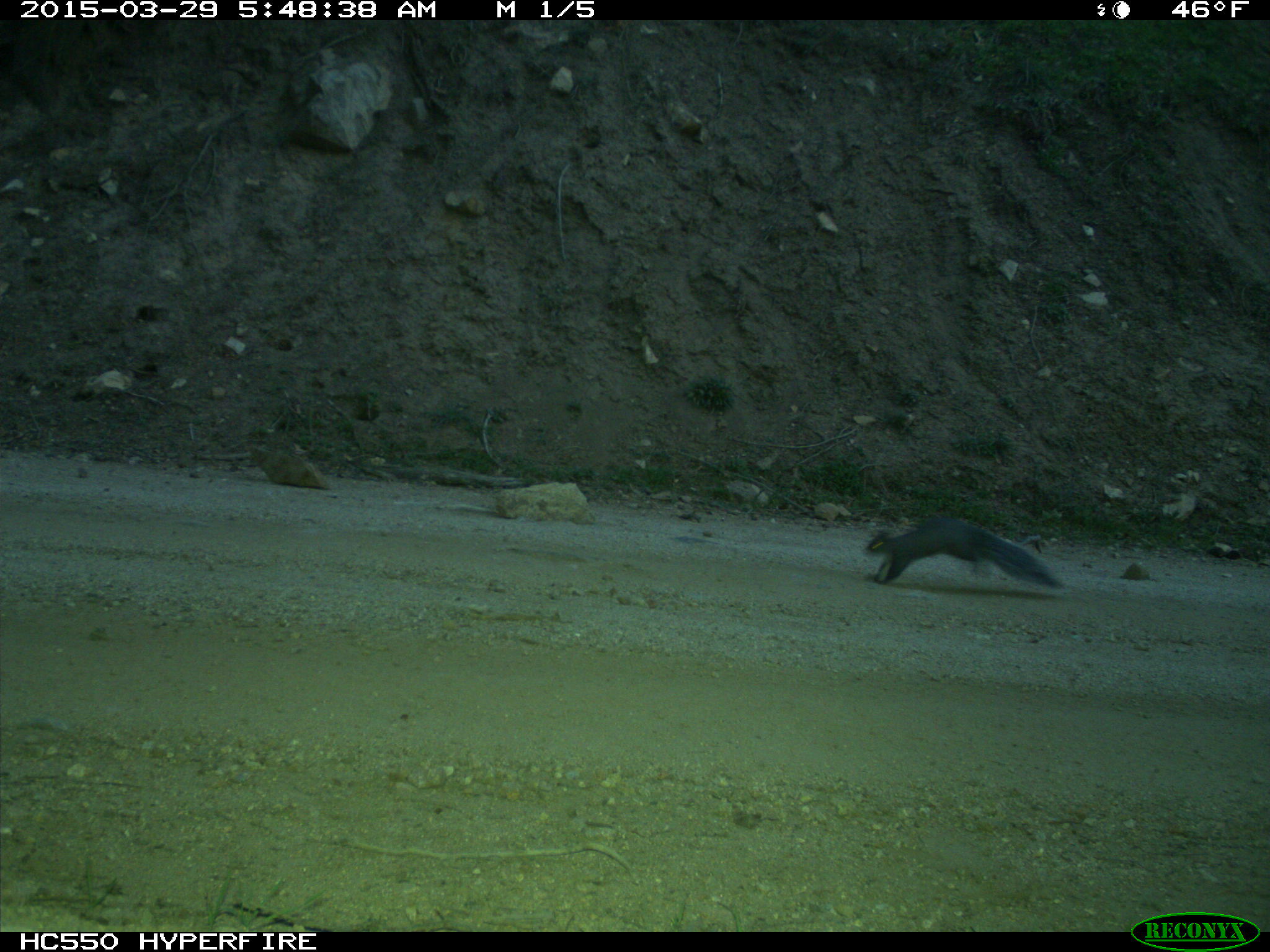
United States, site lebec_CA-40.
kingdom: Animalia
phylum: Chordata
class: Mammalia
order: Rodentia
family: Sciuridae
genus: Sciurus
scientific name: Sciurus carolinensis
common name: eastern gray squirrel